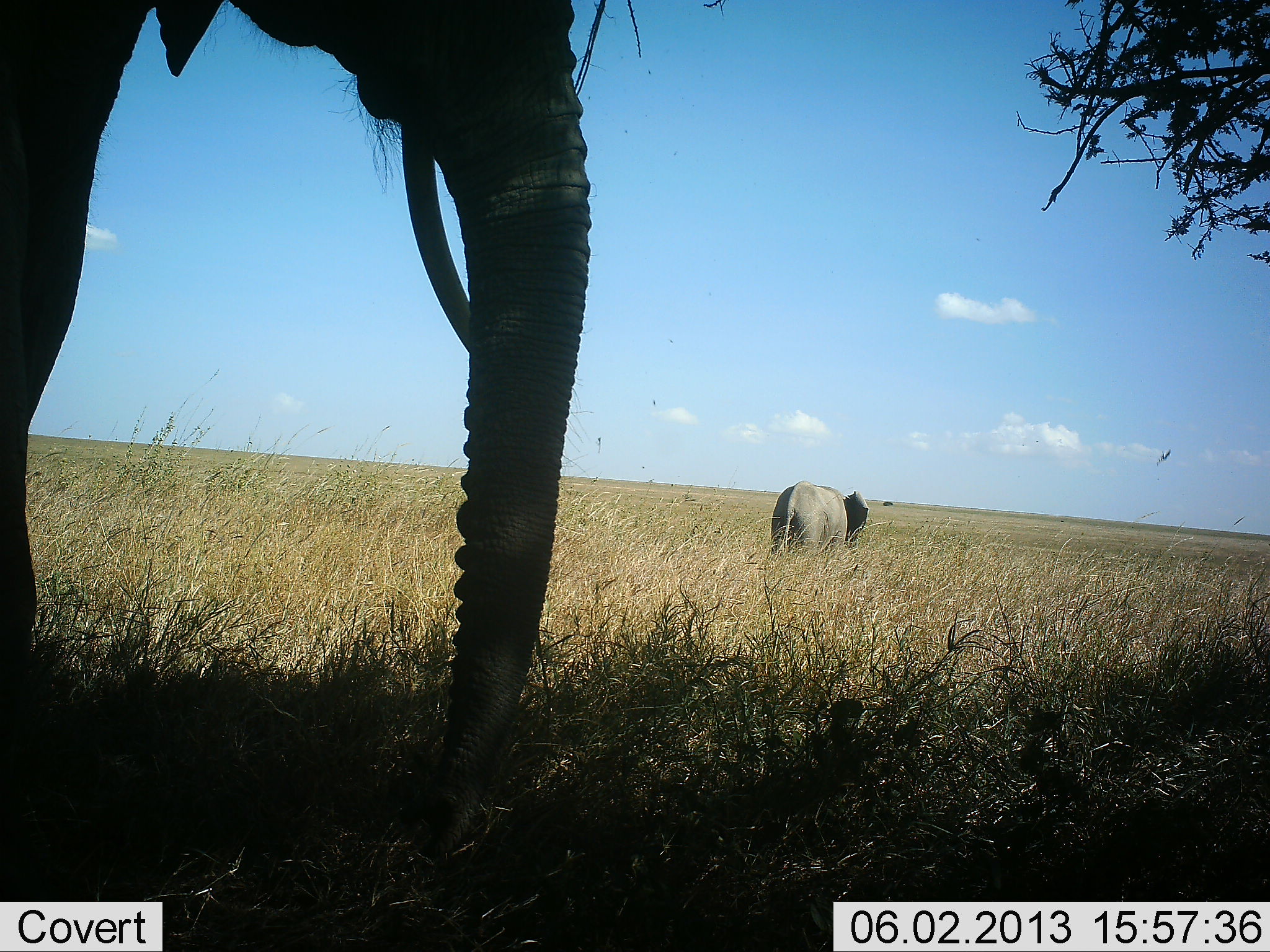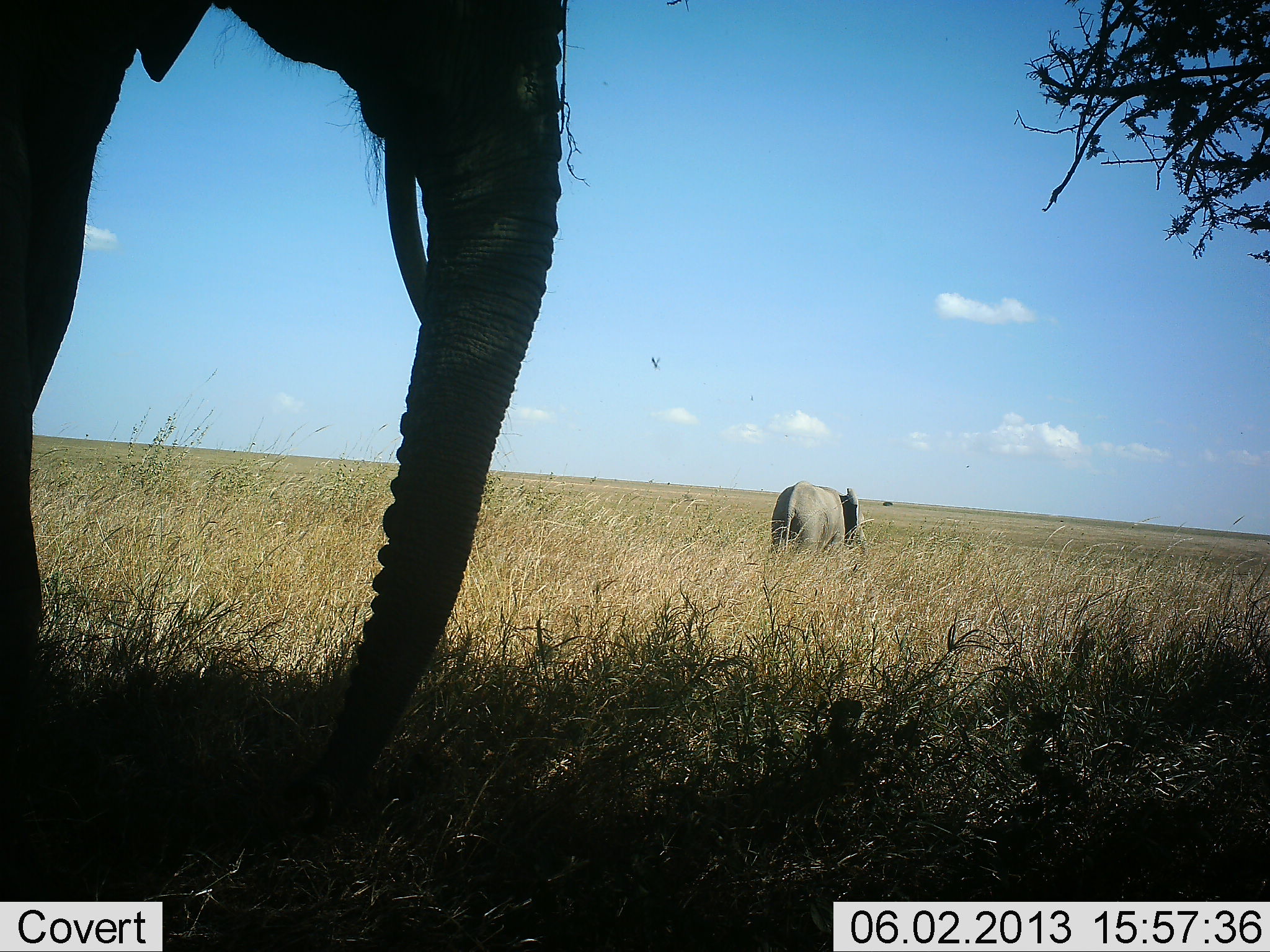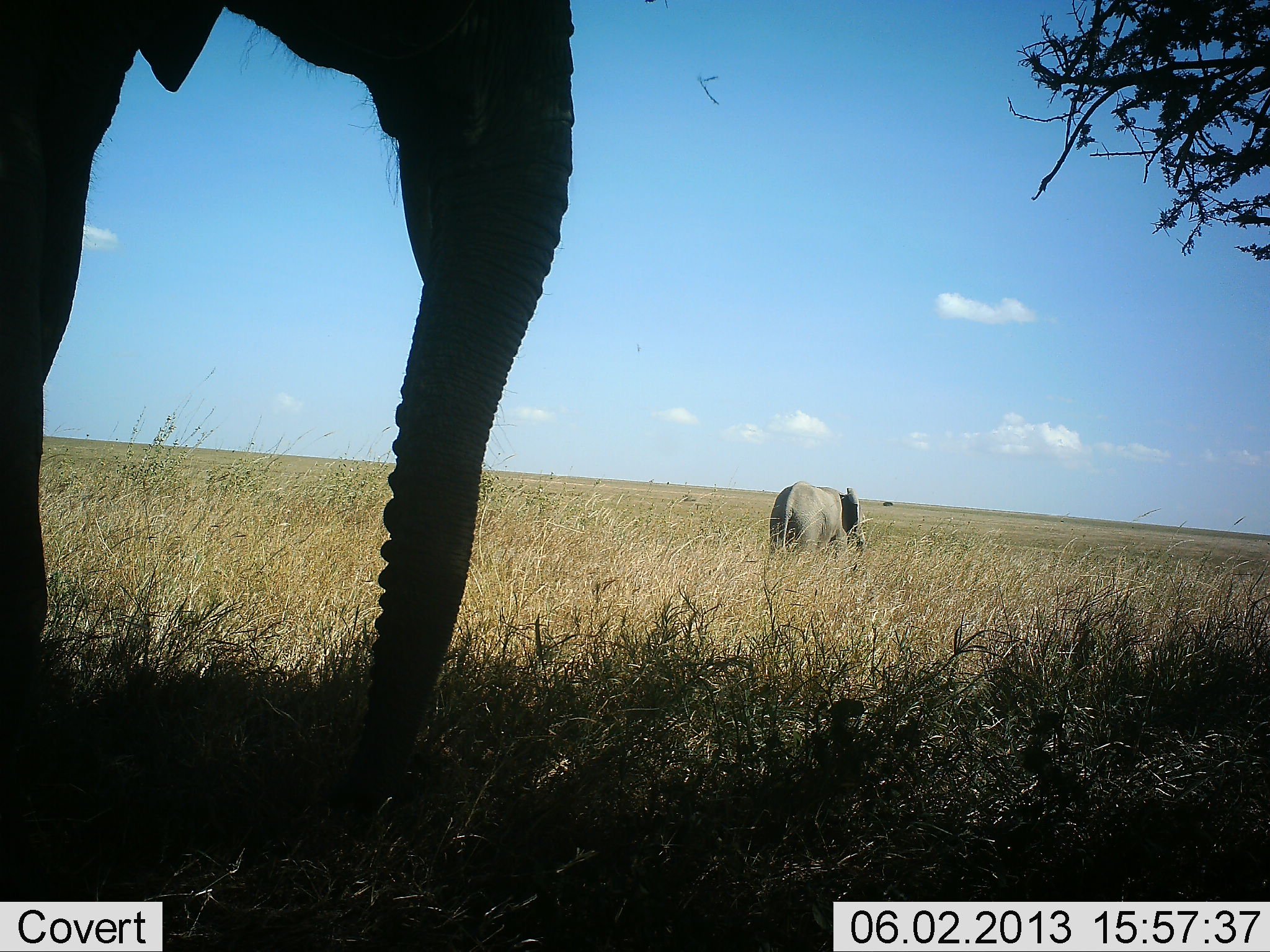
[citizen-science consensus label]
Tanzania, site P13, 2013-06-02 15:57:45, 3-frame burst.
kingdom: Animalia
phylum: Chordata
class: Mammalia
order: Proboscidea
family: Elephantidae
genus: Loxodonta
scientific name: Loxodonta africana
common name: african bush elephant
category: elephant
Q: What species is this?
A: Elephant (african bush elephant) (Loxodonta africana).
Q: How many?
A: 2.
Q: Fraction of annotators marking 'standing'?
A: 59%.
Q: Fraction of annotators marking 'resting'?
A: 0%.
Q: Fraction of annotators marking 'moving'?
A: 34%.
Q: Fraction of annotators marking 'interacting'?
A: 0%.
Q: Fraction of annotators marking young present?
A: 7%.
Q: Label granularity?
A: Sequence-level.